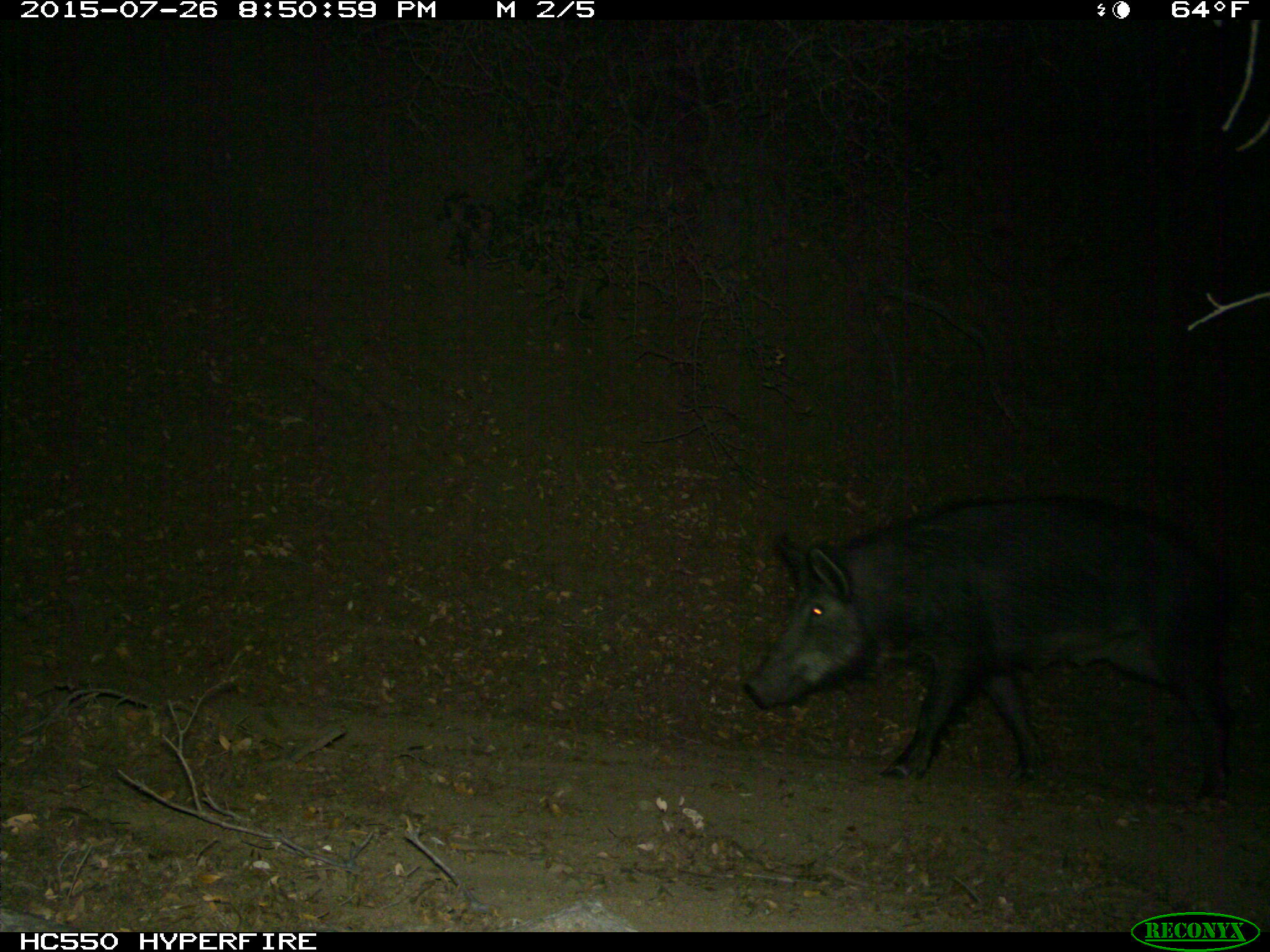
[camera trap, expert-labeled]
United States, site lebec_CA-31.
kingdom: Animalia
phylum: Chordata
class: Mammalia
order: Artiodactyla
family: Suidae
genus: Sus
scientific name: Sus scrofa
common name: wild boar